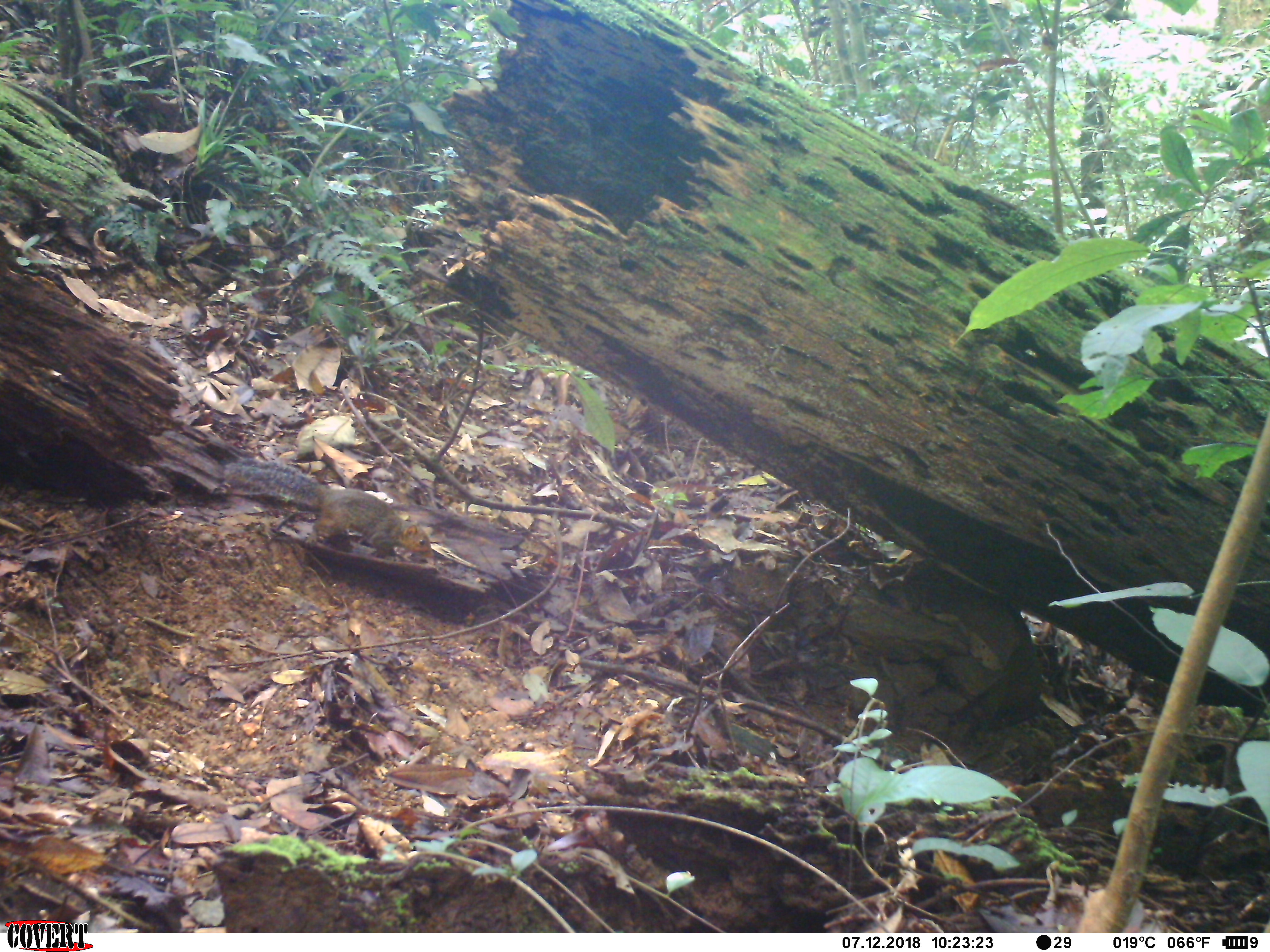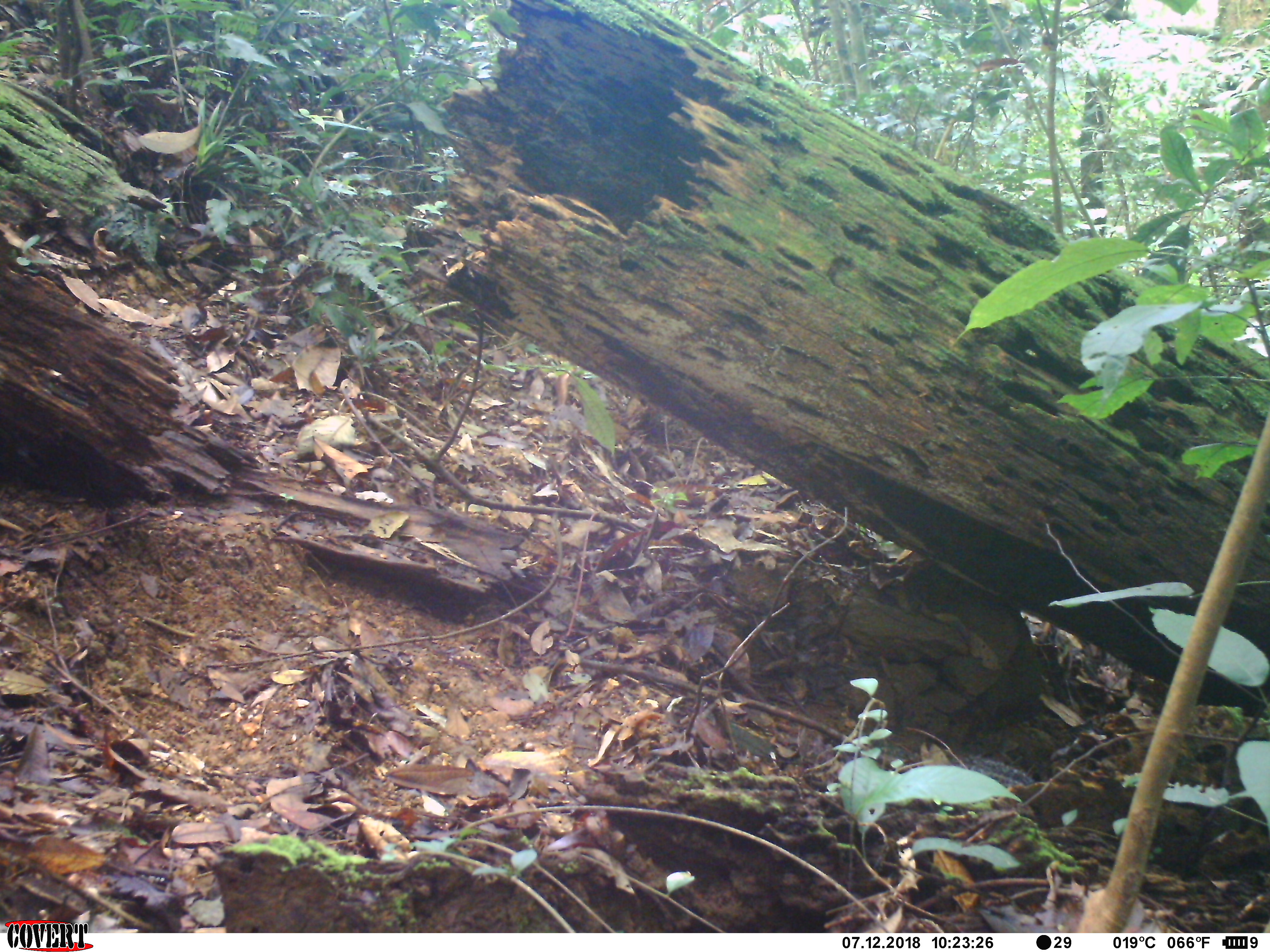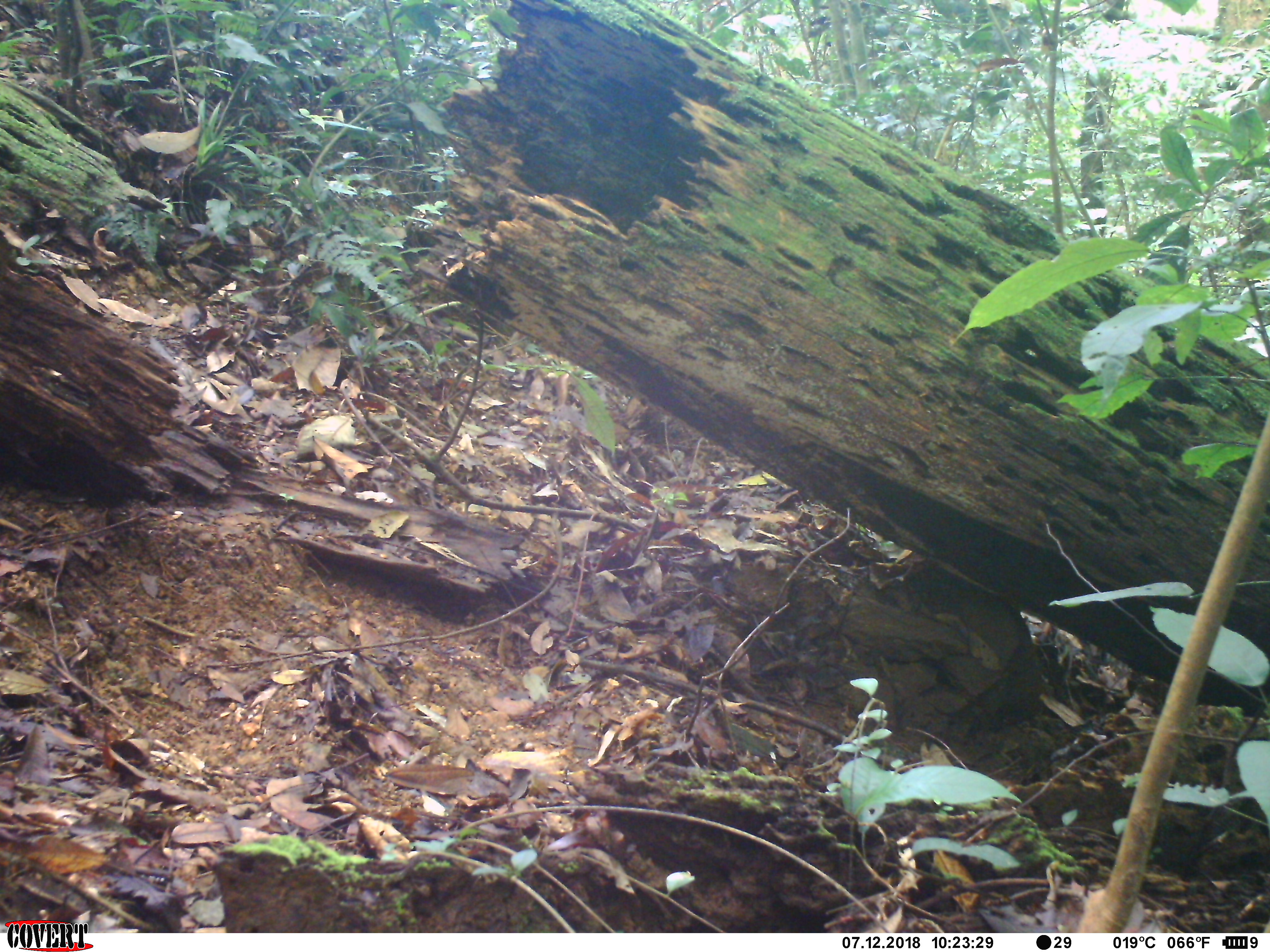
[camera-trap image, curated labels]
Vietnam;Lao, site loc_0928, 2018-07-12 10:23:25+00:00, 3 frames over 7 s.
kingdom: Animalia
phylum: Chordata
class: Mammalia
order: Rodentia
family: Sciuridae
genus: Dremomys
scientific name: Dremomys rufigenis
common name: red-cheeked squirrel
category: red cheeked squirrel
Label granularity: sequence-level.